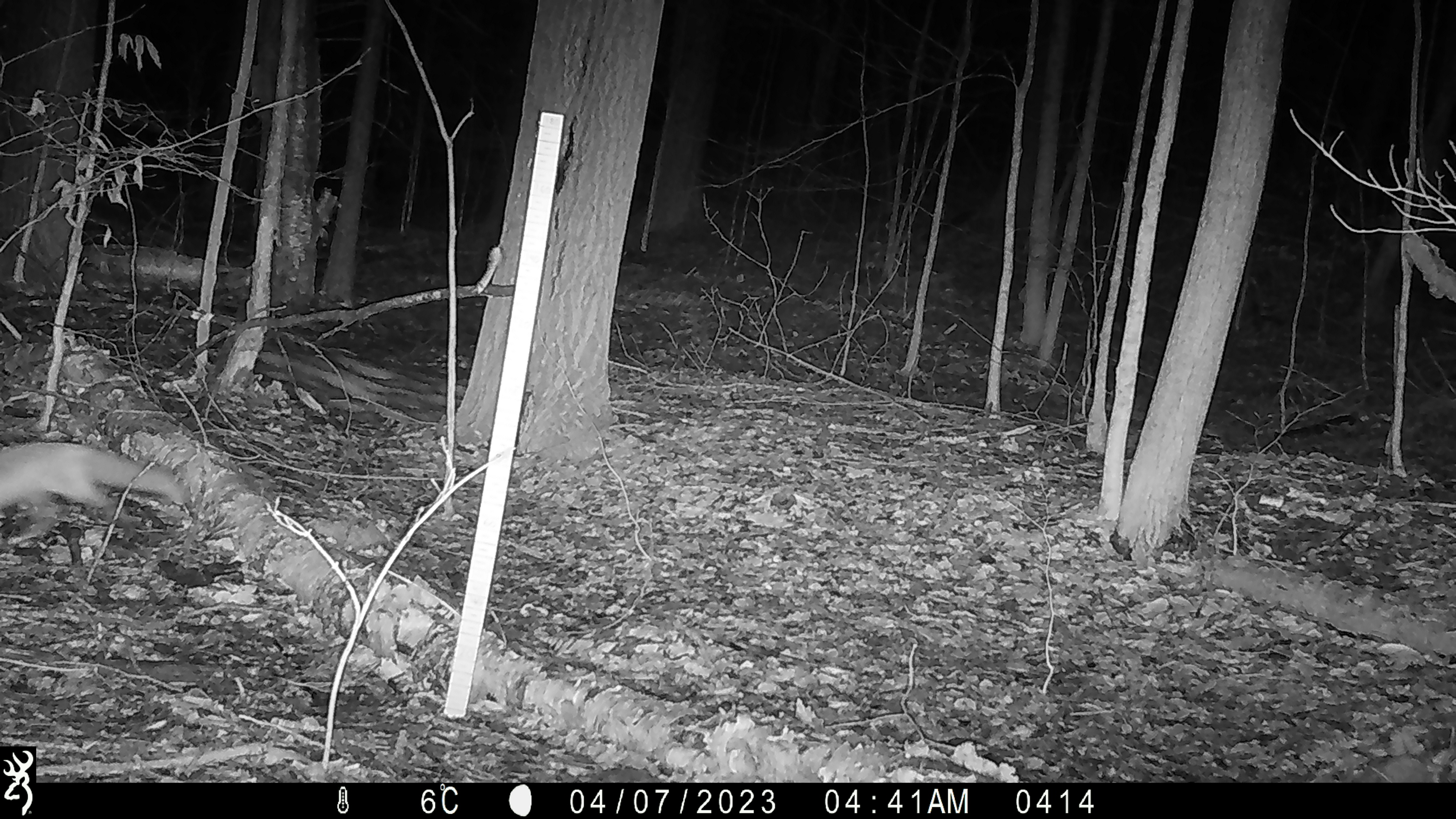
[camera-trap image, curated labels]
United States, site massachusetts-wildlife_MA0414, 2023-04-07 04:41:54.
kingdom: Animalia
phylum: Chordata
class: Mammalia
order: Carnivora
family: Canidae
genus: Vulpes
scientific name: Vulpes vulpes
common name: red fox